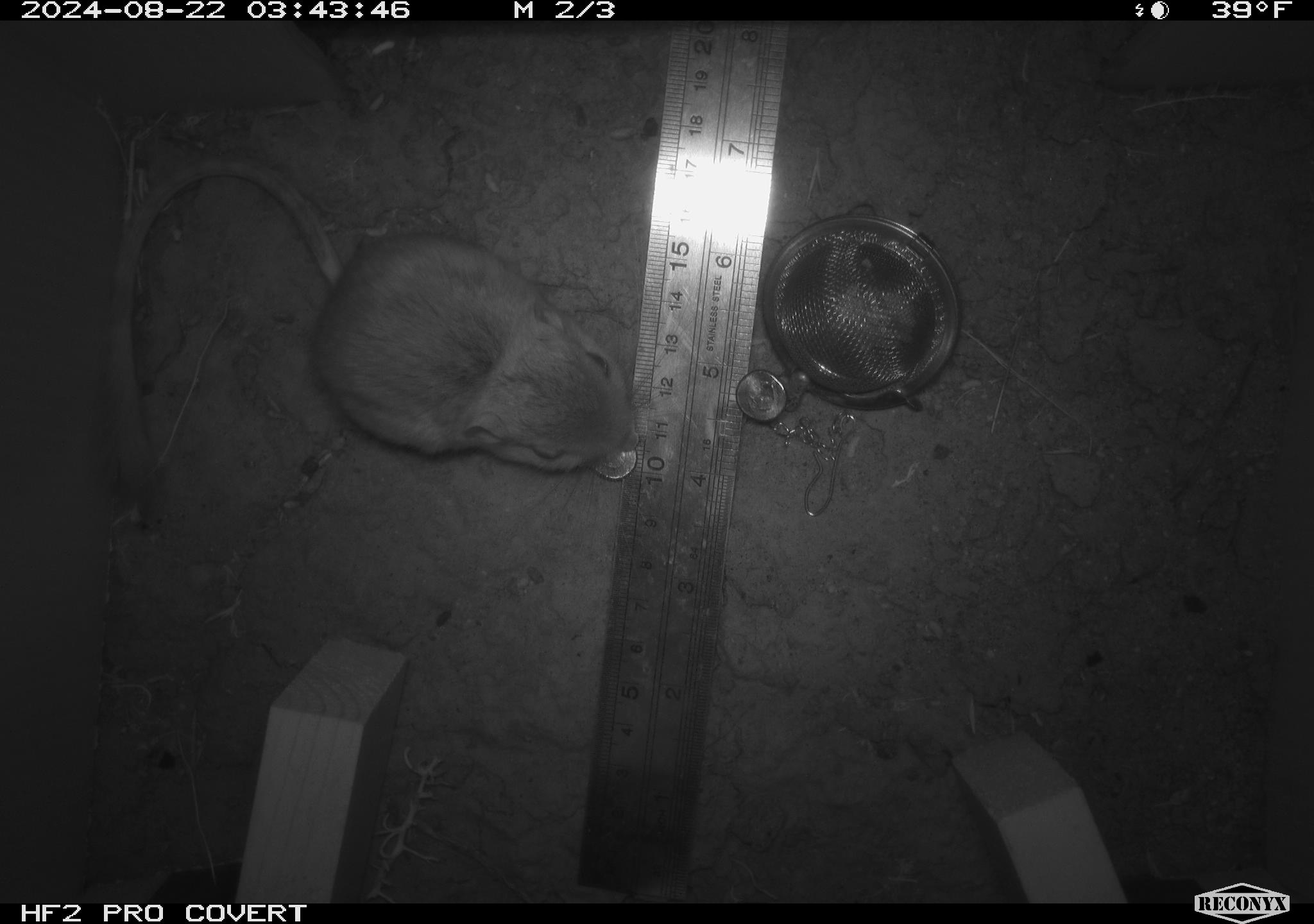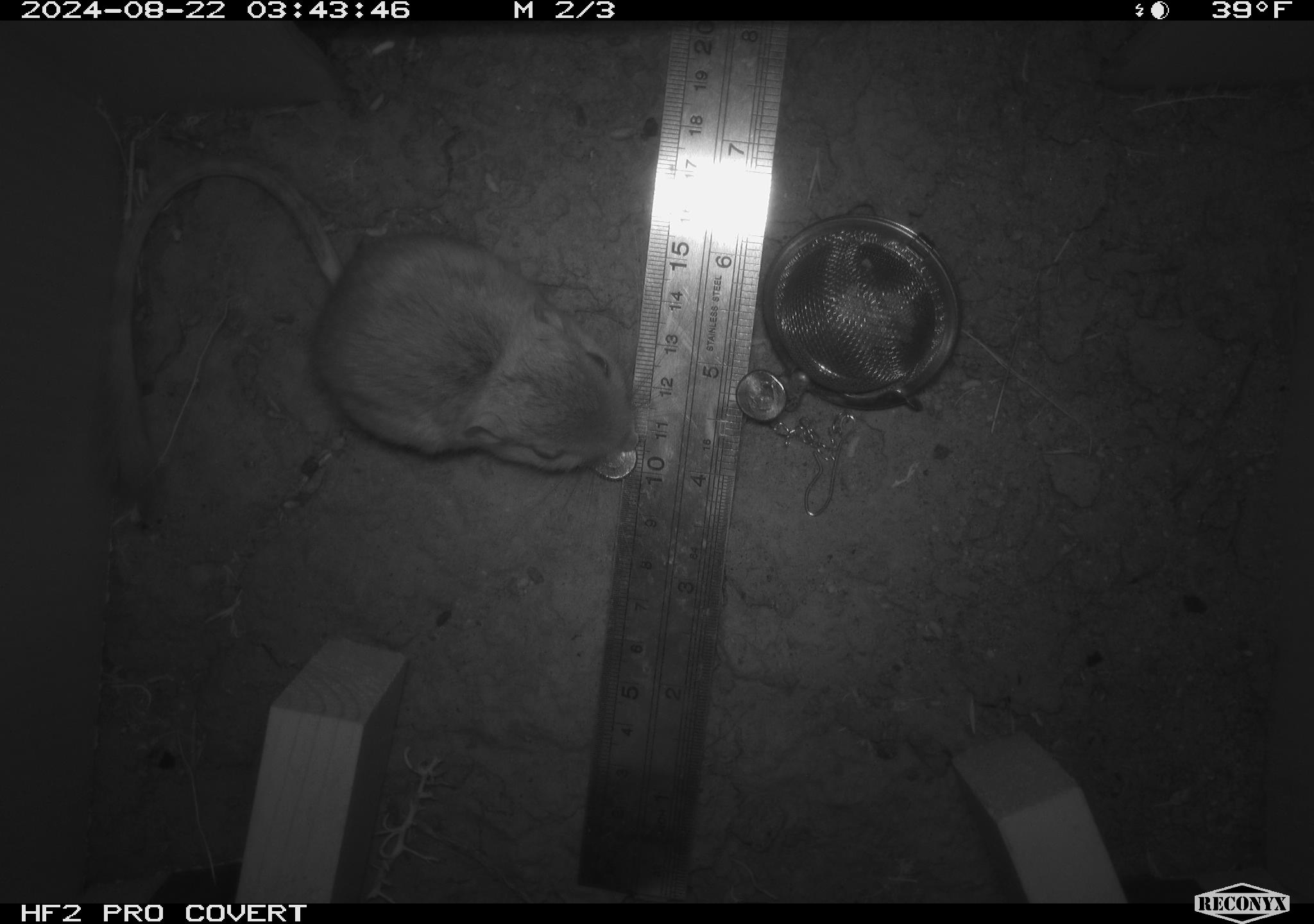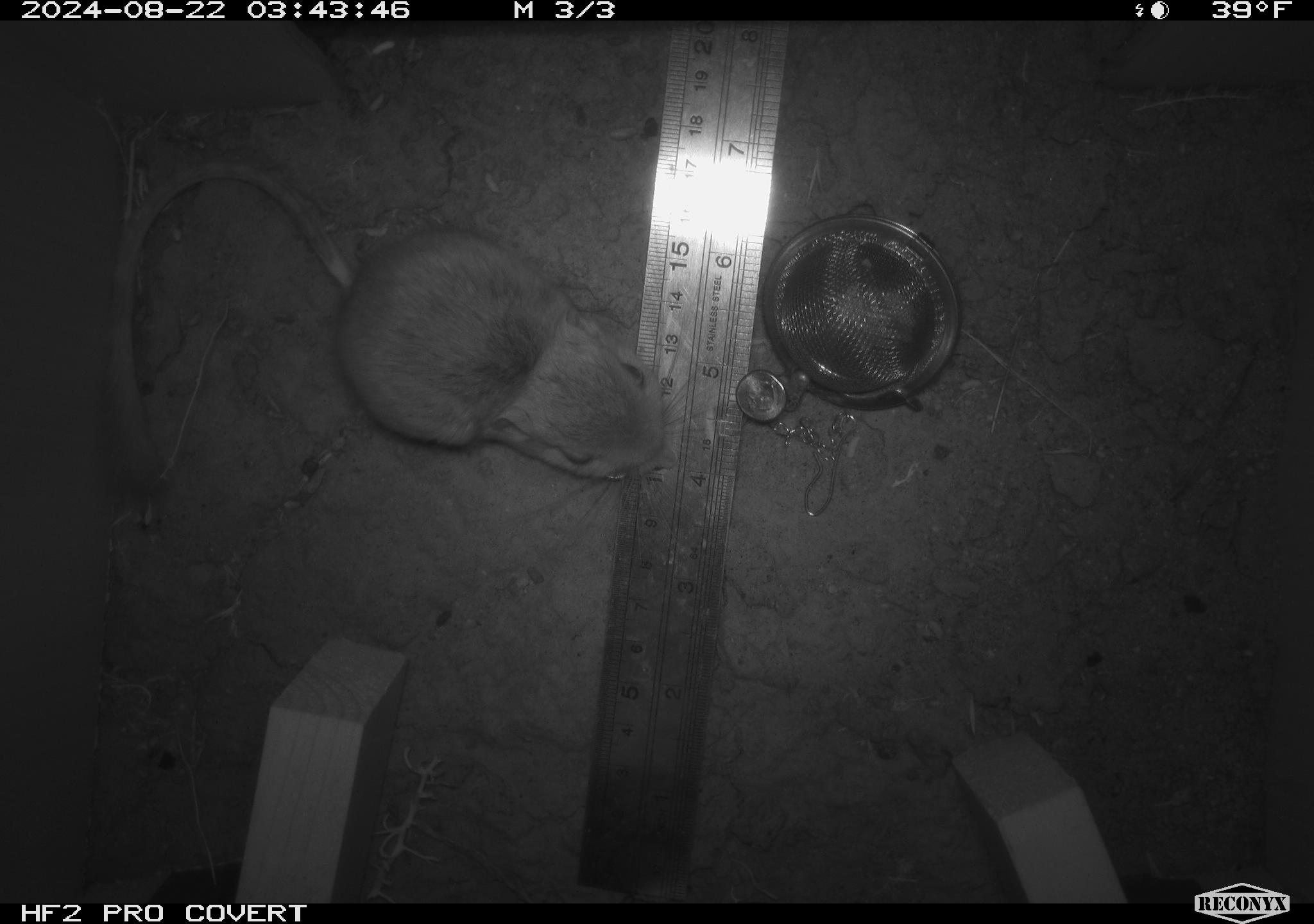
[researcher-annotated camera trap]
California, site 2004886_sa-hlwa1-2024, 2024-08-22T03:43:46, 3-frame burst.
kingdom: Animalia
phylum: Chordata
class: Mammalia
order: Rodentia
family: Heteromyidae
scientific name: Heteromyidae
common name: kangaroo rats and pocket mice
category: heteromyidae family